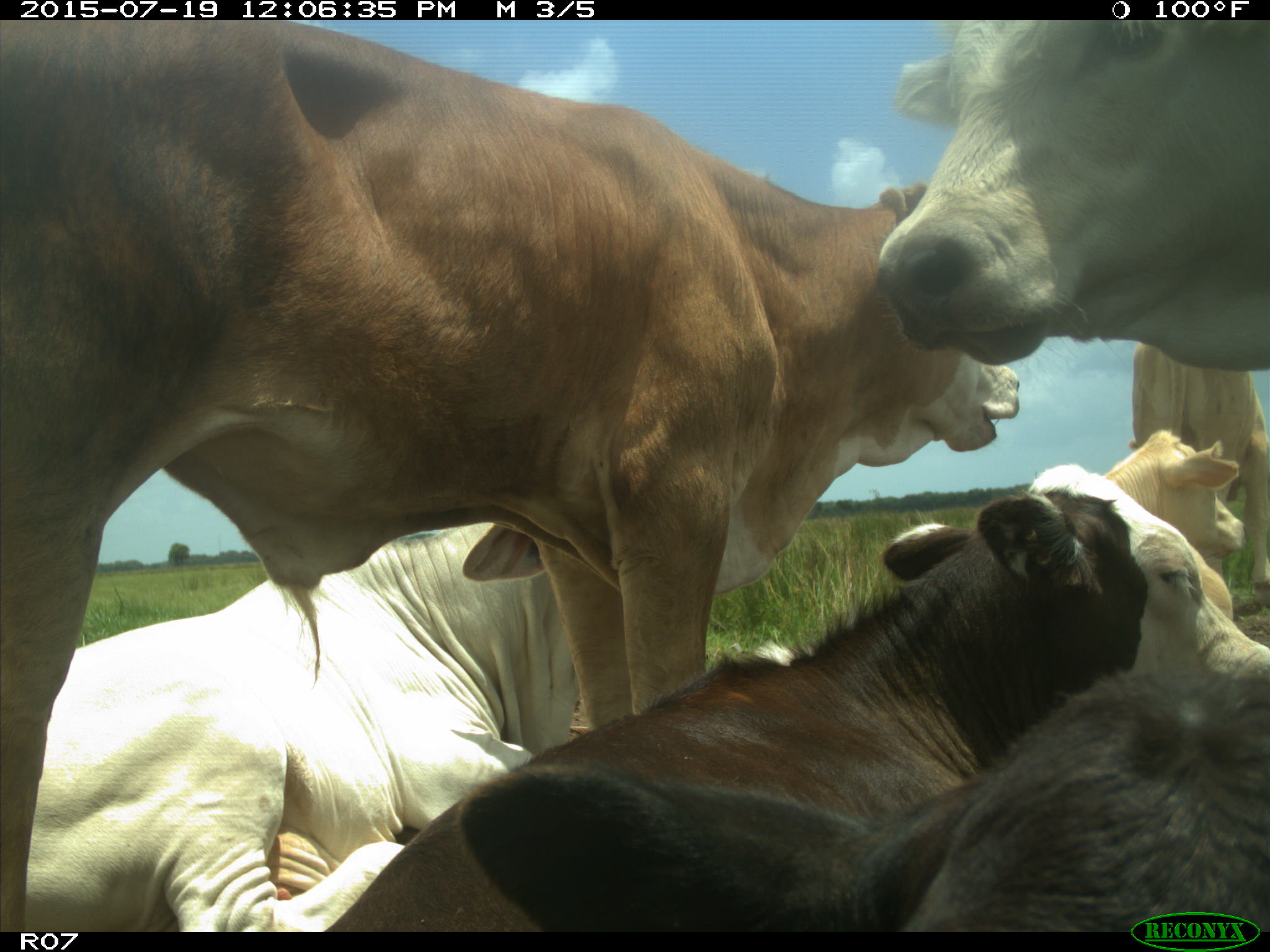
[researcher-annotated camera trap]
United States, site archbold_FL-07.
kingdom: Animalia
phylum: Chordata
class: Mammalia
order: Artiodactyla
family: Bovidae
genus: Bos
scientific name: Bos taurus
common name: domestic cow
Bos taurus (domestic cow).